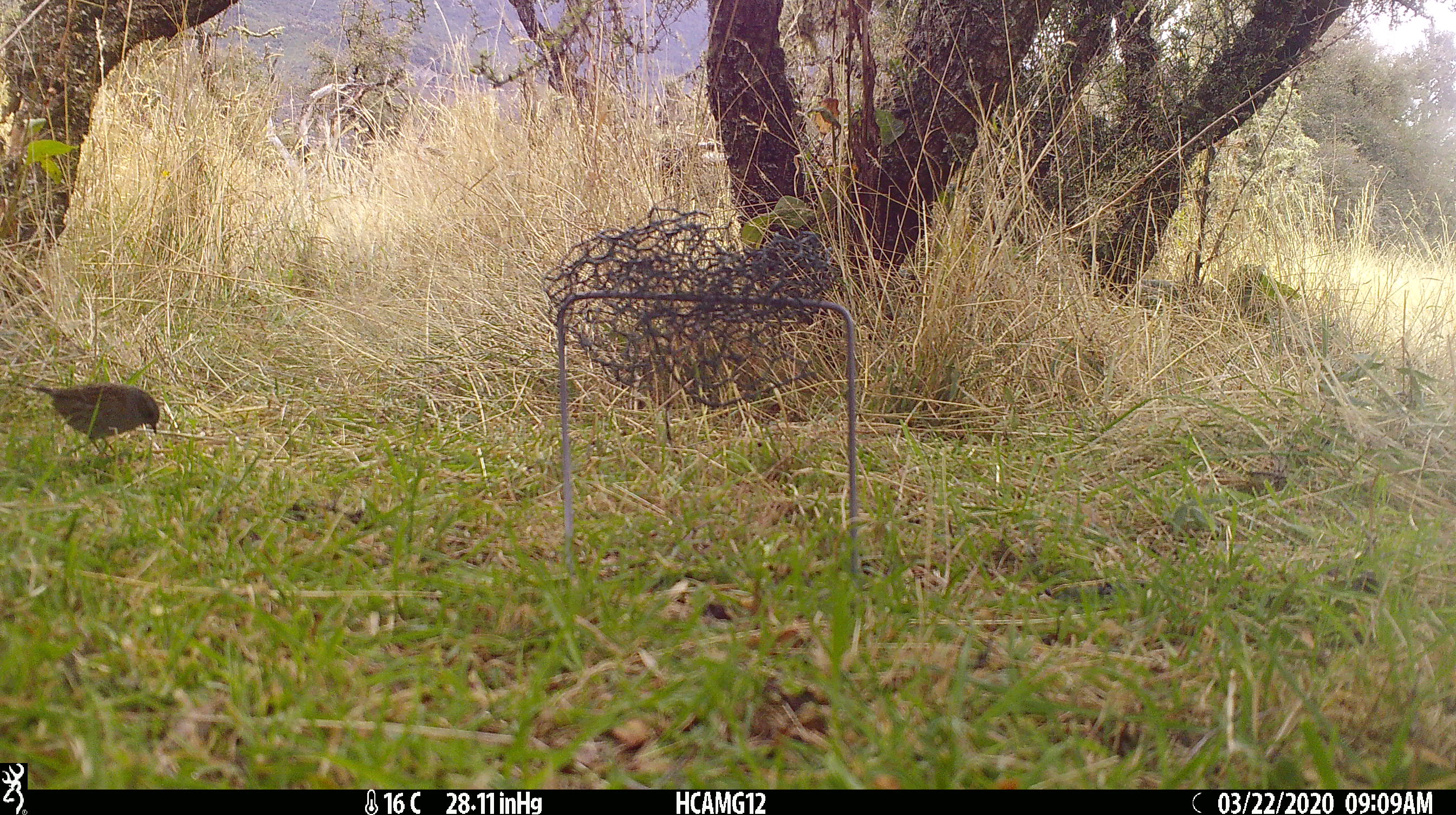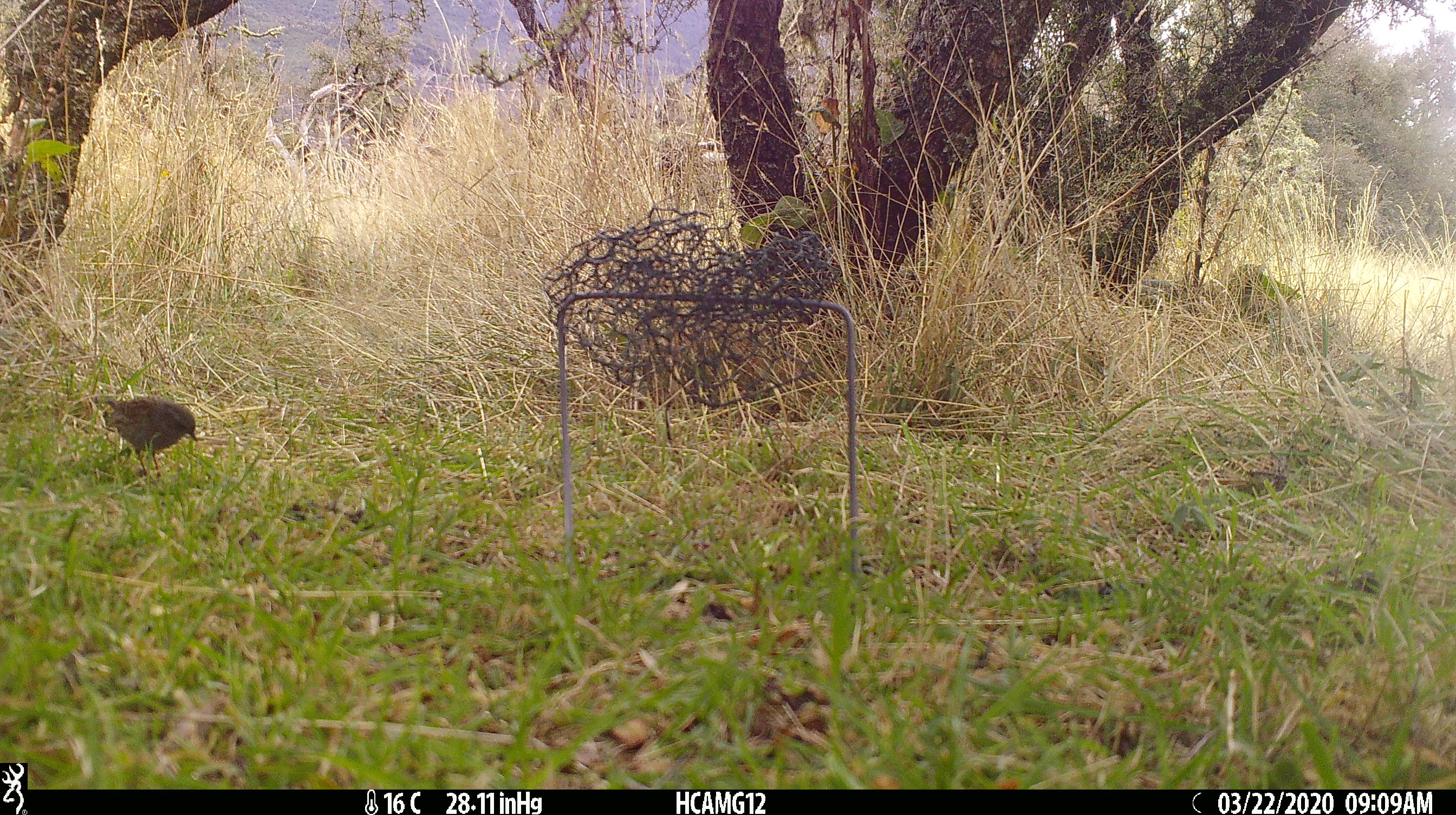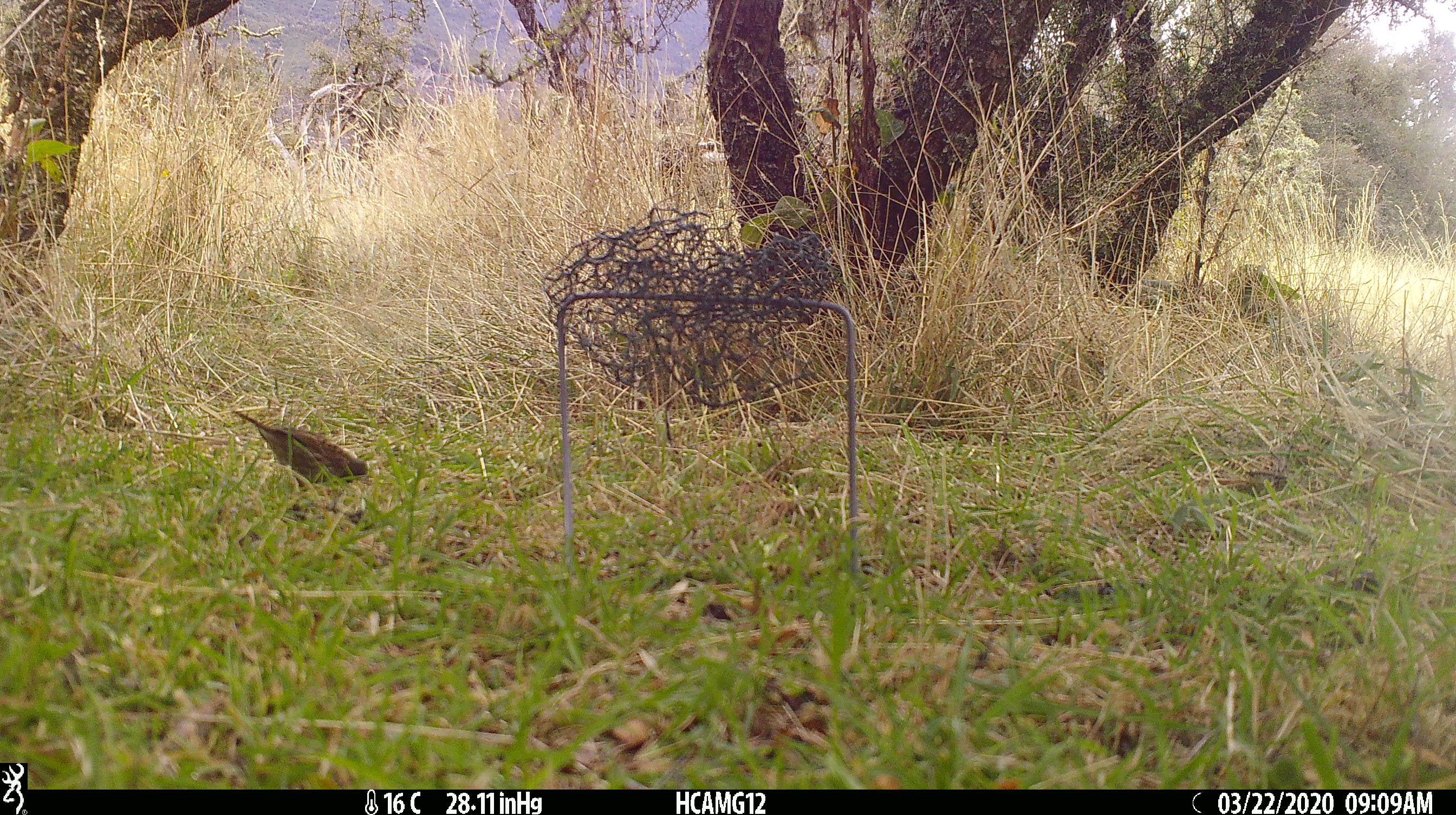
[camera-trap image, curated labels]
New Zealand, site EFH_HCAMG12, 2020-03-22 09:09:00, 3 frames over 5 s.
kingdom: Animalia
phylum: Chordata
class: Aves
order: Passeriformes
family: Prunellidae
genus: Prunella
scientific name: Prunella modularis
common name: dunnock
Dunnock (Prunella modularis).